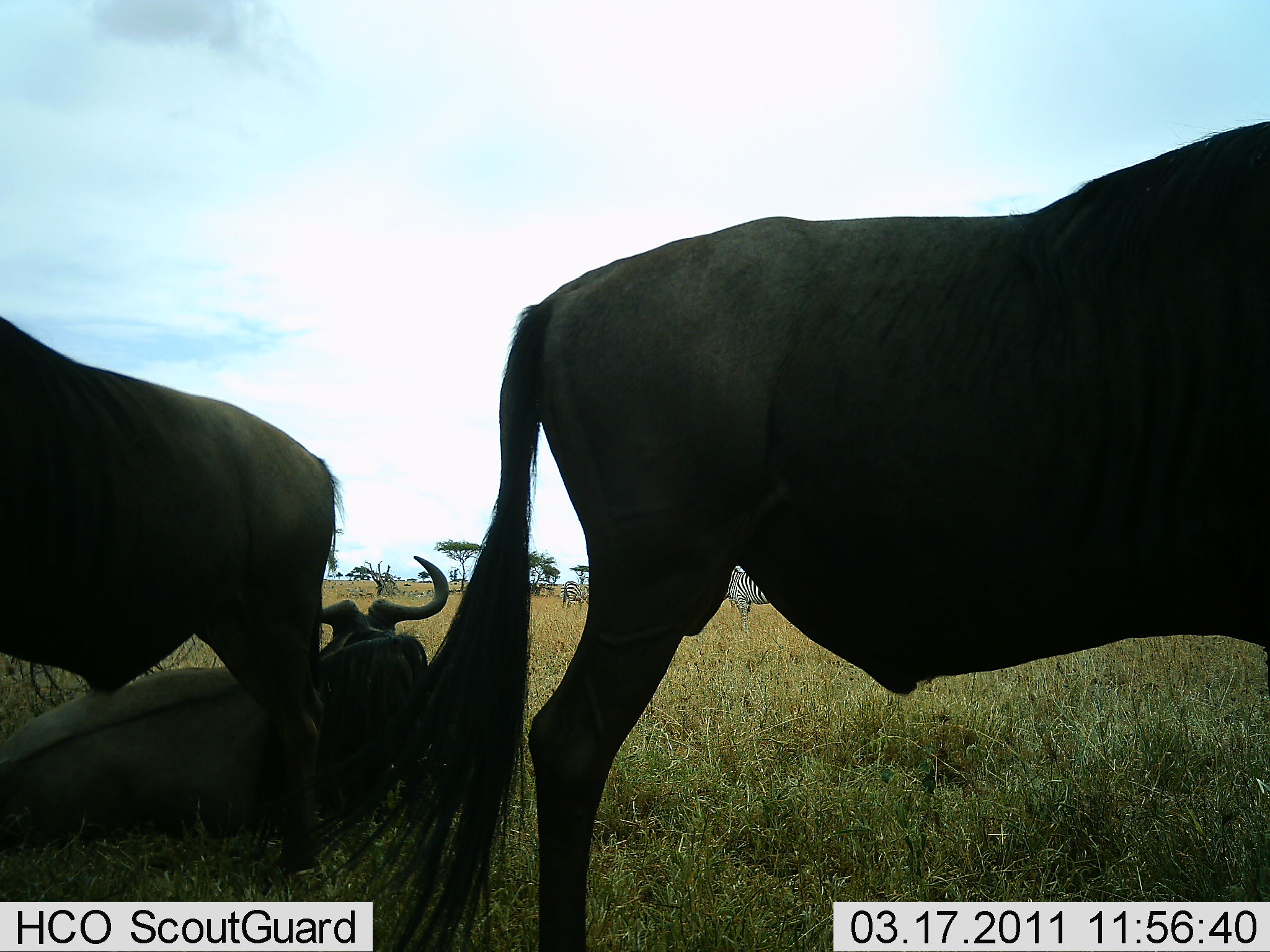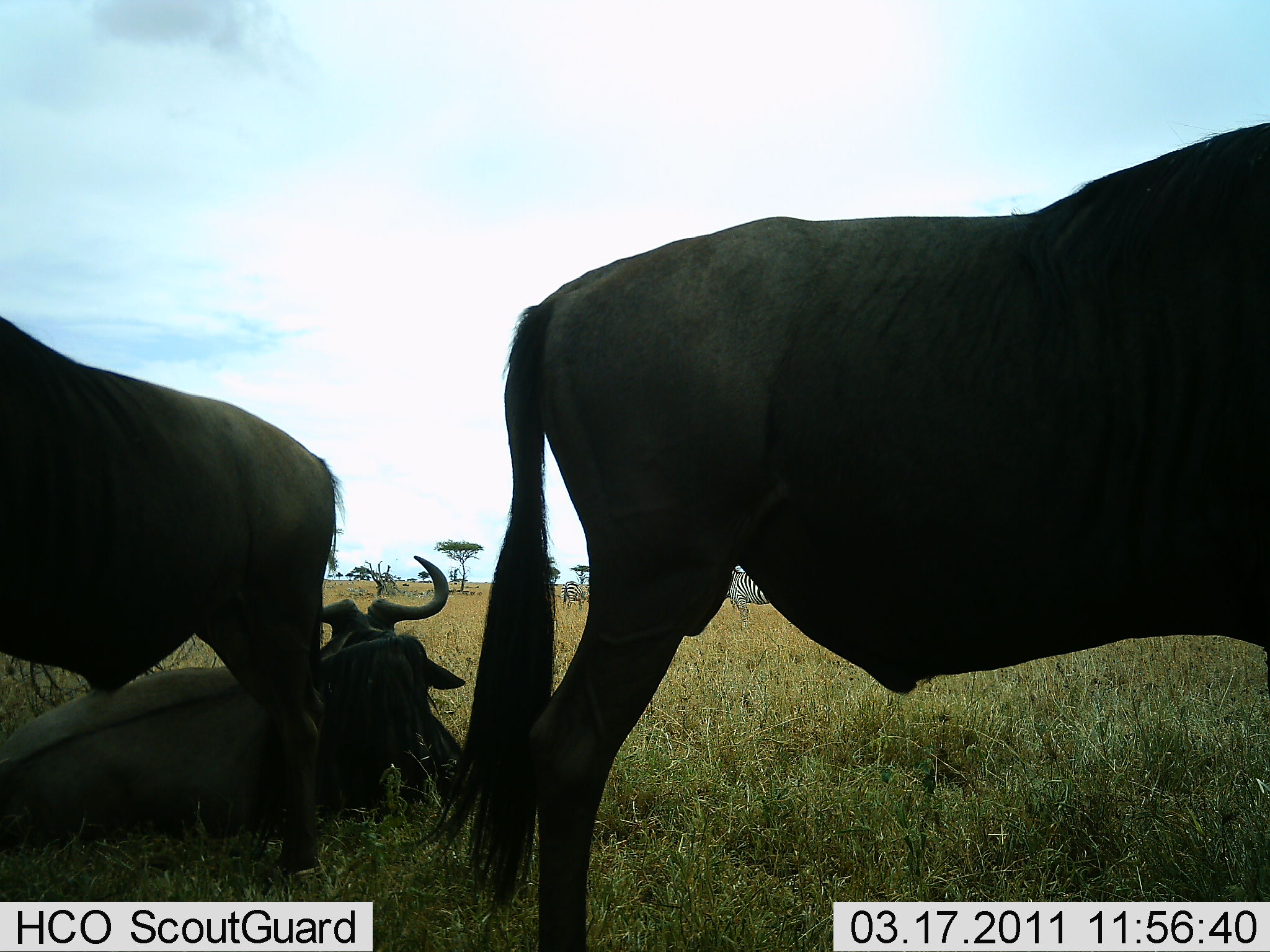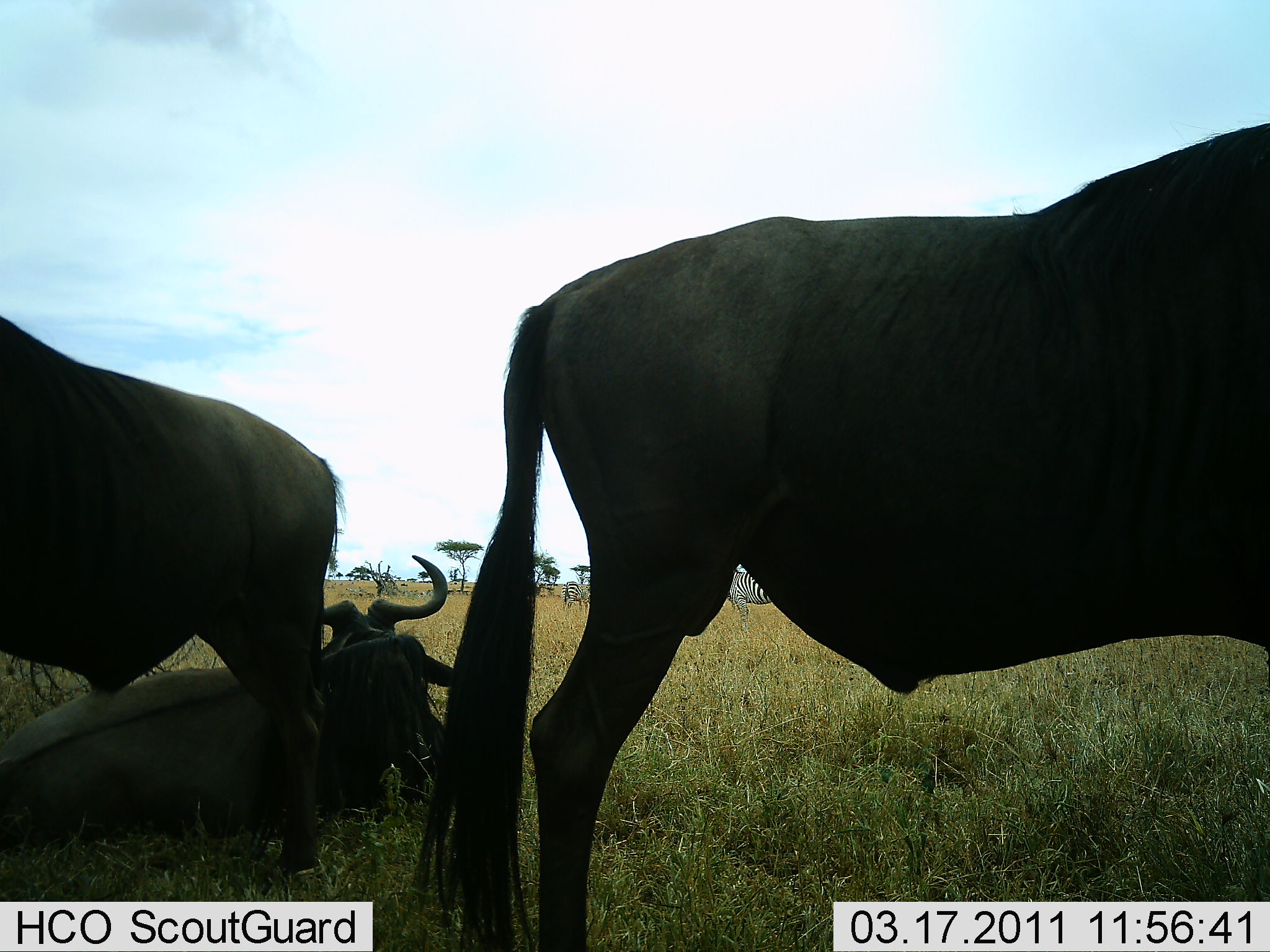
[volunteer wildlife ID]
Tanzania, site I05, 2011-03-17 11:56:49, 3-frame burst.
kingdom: Animalia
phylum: Chordata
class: Mammalia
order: Artiodactyla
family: Bovidae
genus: Connochaetes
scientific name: Connochaetes taurinus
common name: blue wildebeest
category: wildebeest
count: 3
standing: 71%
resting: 94%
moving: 6%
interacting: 0%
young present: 0%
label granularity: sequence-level